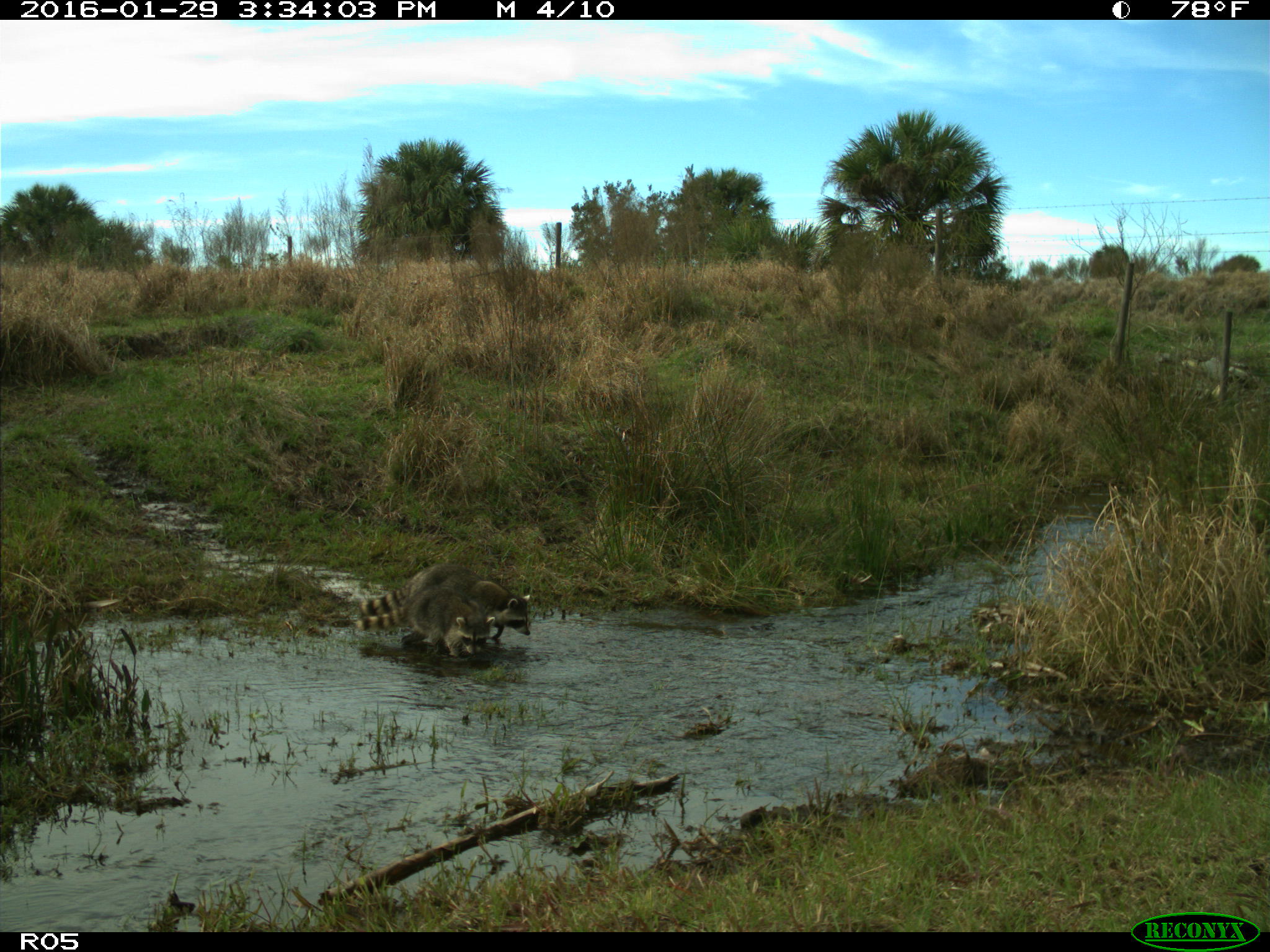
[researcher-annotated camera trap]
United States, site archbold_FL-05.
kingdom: Animalia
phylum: Chordata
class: Mammalia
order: Carnivora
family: Procyonidae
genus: Procyon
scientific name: Procyon lotor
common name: common raccoon